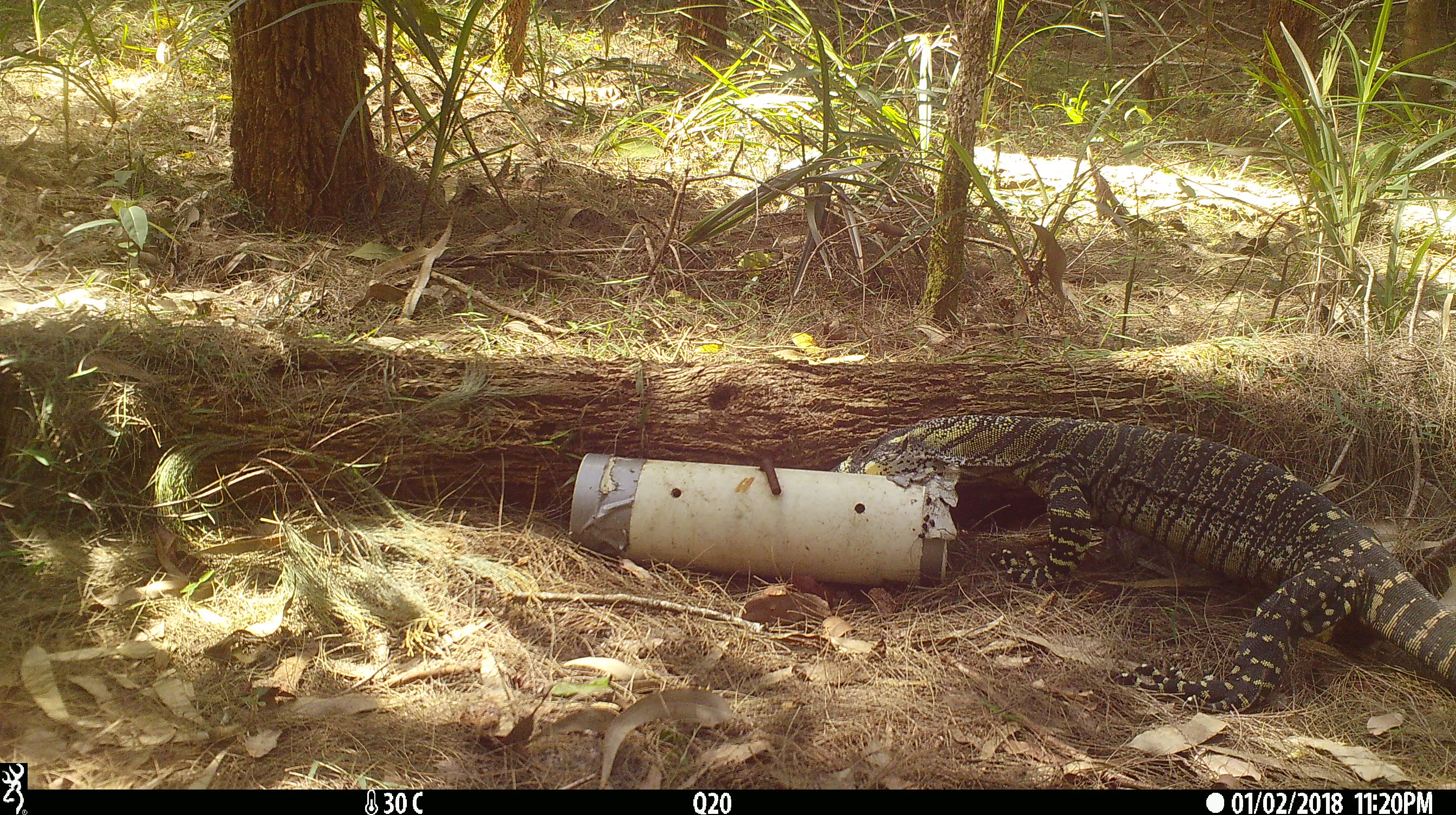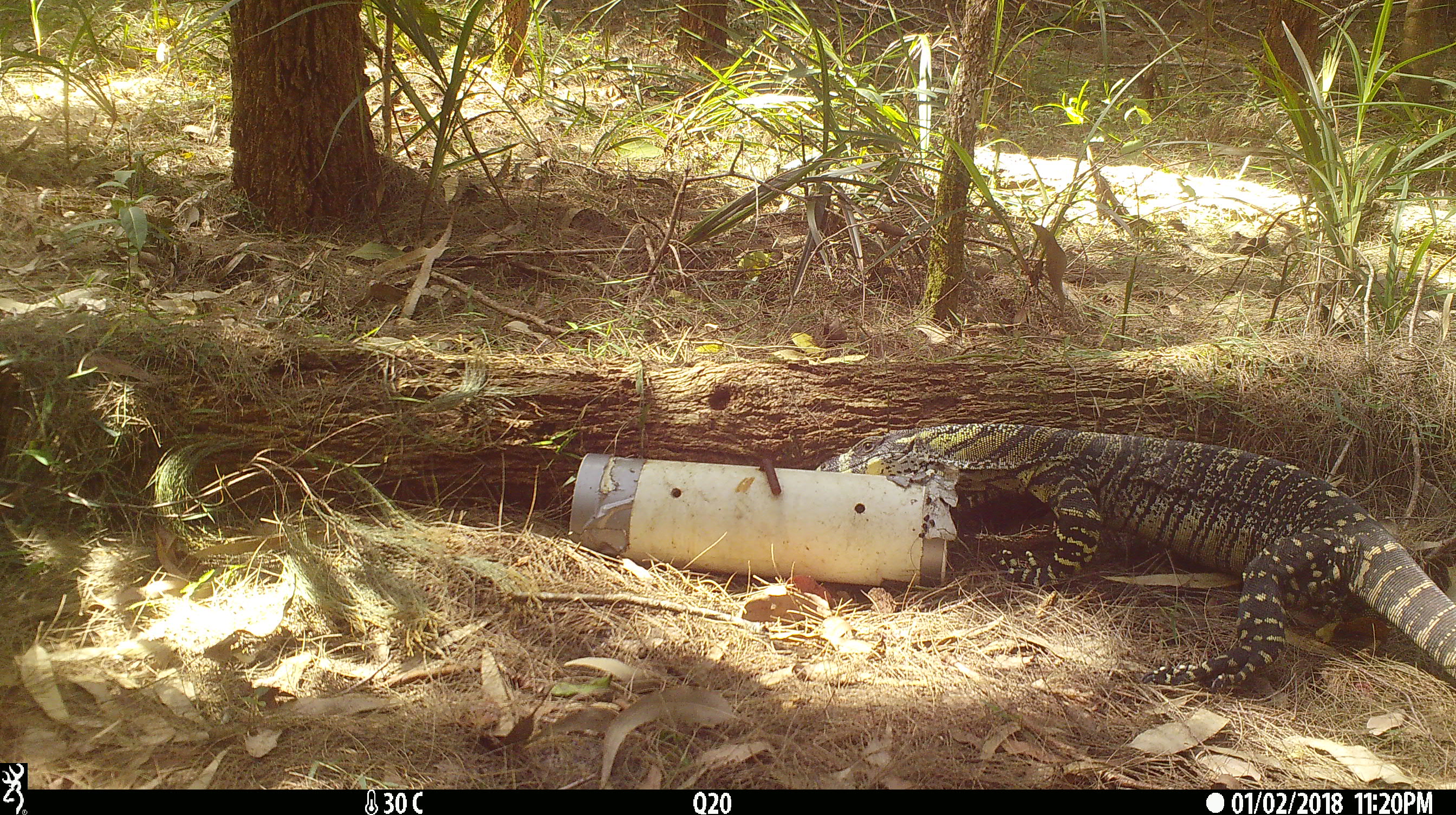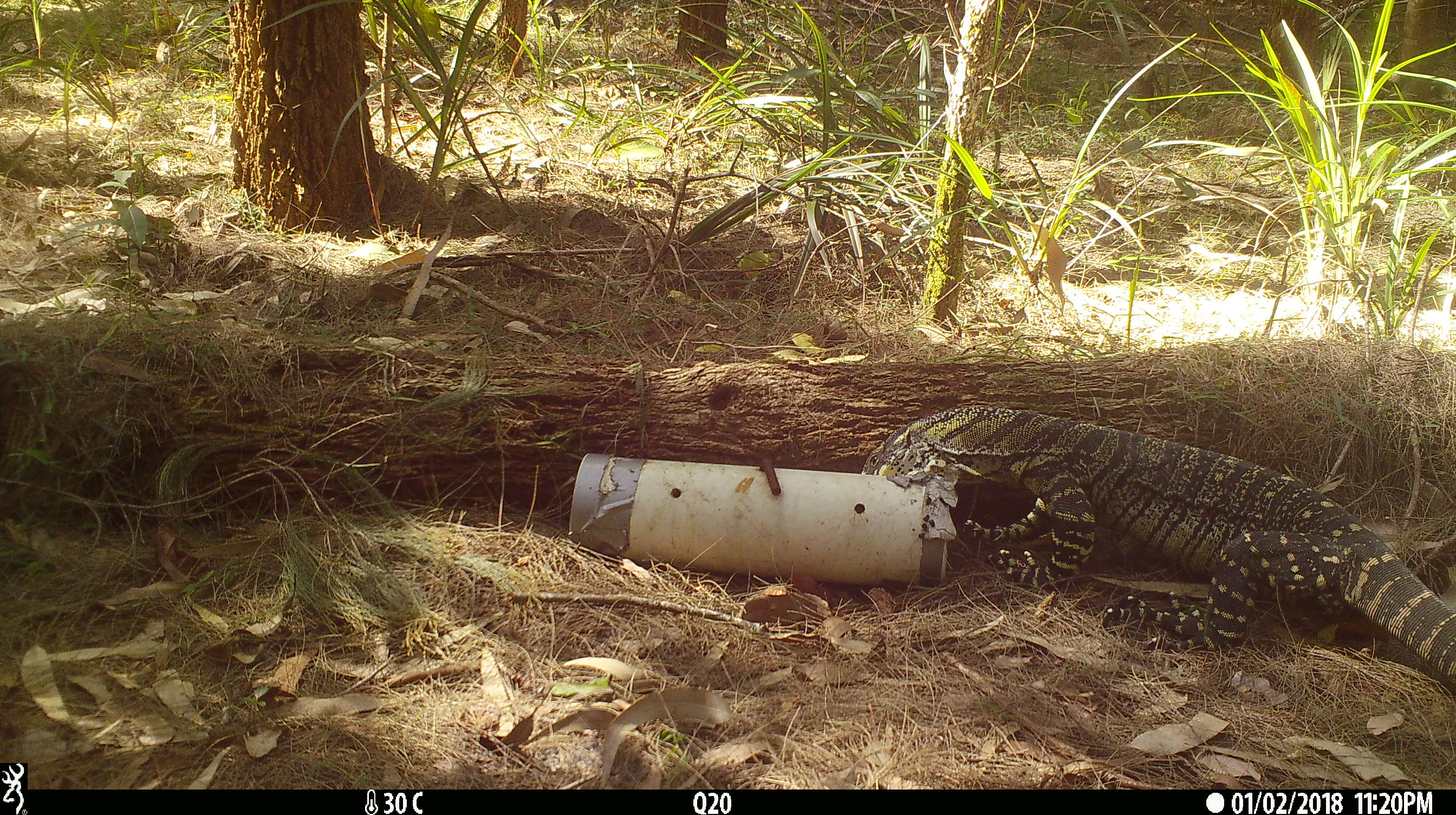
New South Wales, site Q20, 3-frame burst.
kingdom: Animalia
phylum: Chordata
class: Reptilia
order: Squamata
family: Varanidae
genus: Varanus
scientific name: Varanus varius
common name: lace monitor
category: goanna